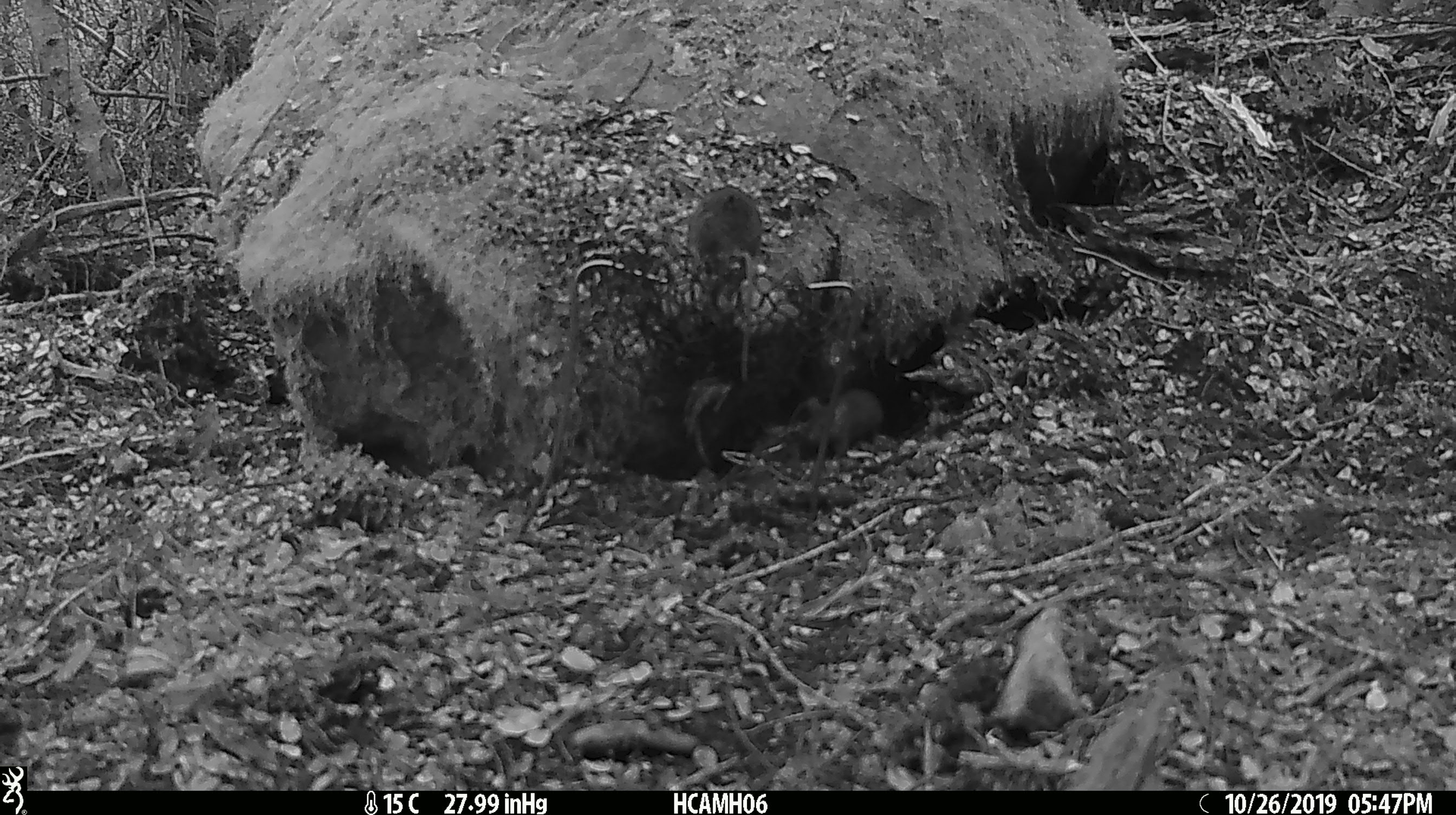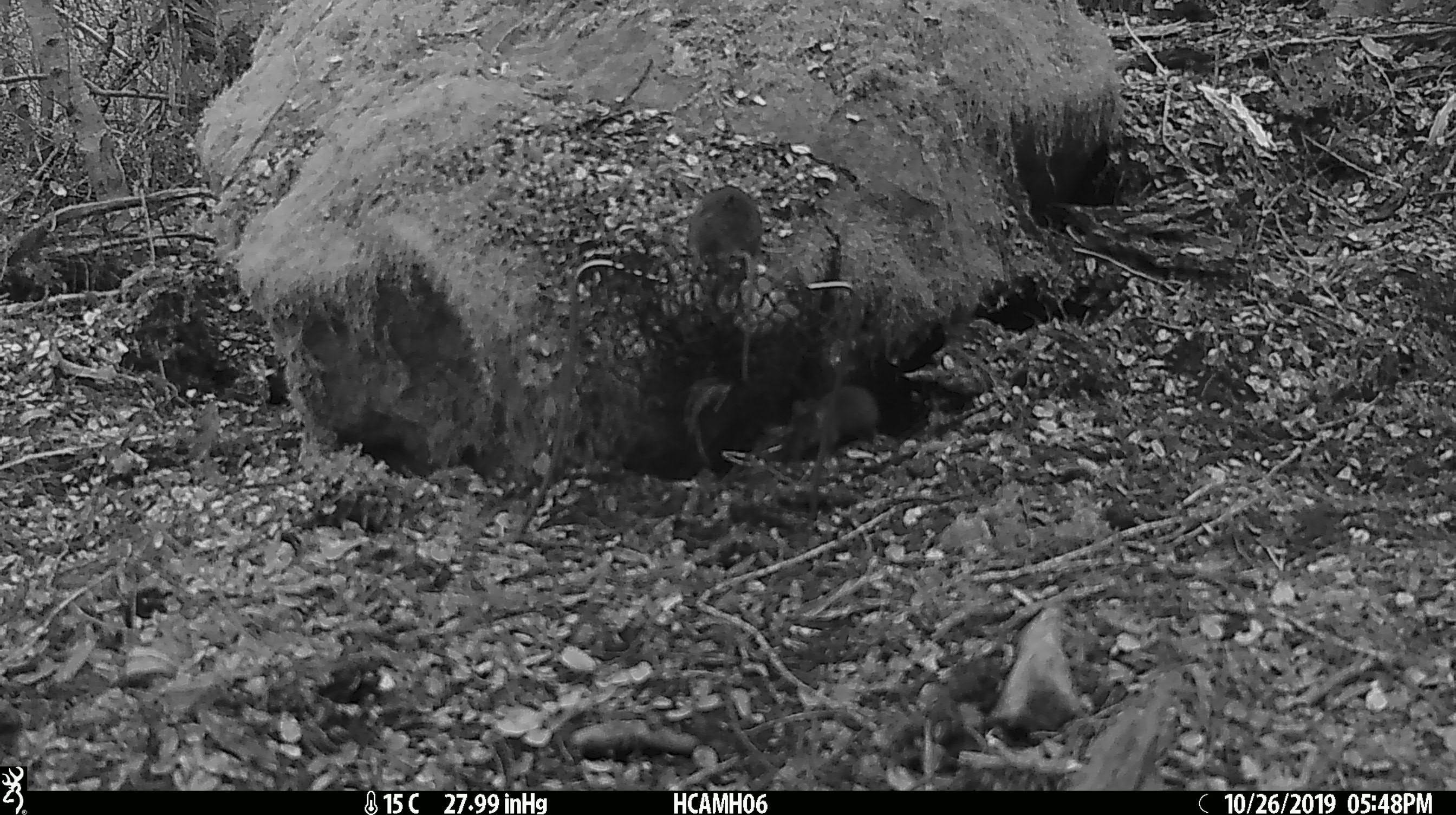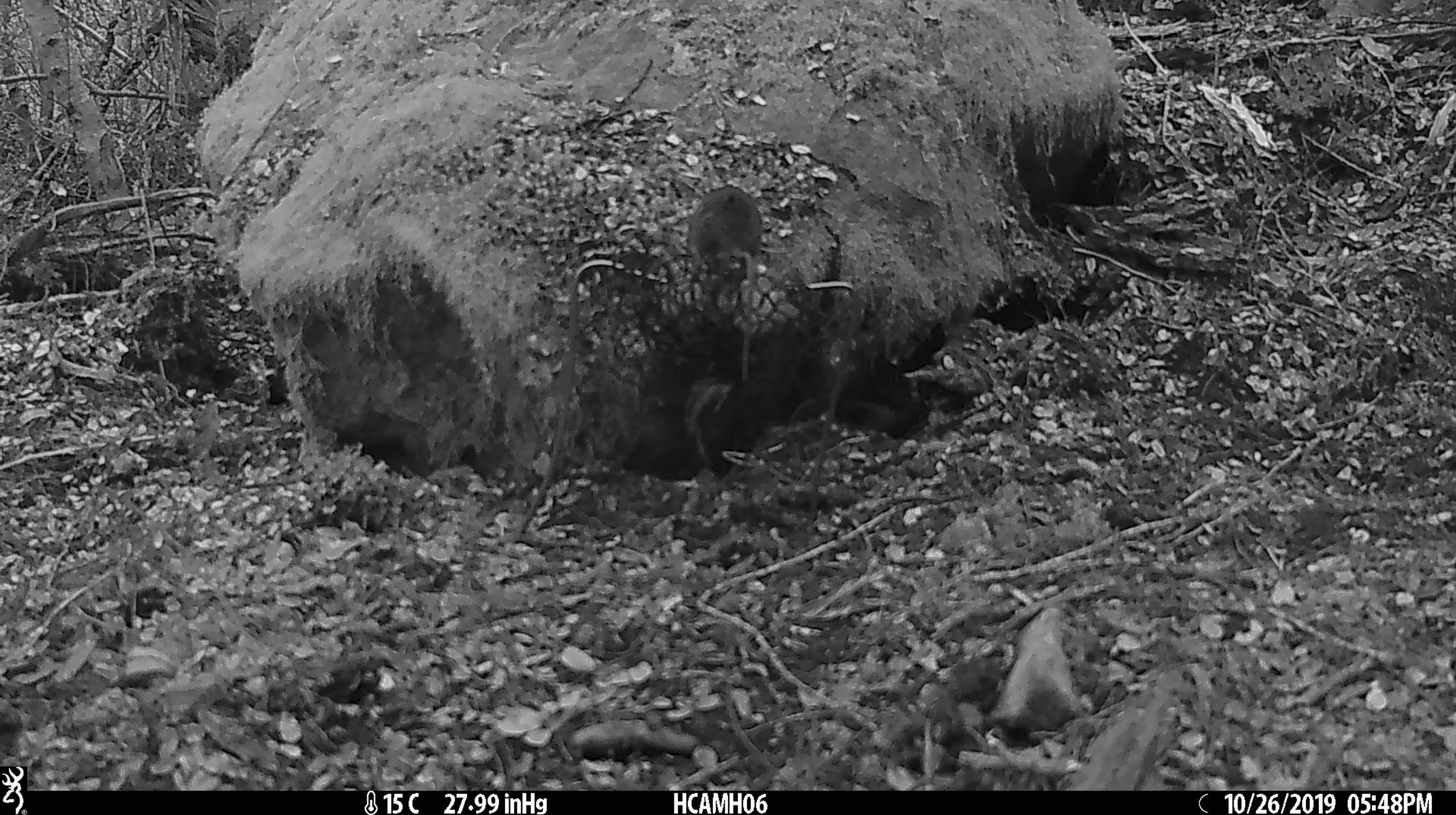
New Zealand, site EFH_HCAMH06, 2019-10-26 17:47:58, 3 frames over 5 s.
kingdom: Animalia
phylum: Chordata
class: Mammalia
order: Rodentia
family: Muridae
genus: Mus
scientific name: Mus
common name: mouse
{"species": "mouse (Mus)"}